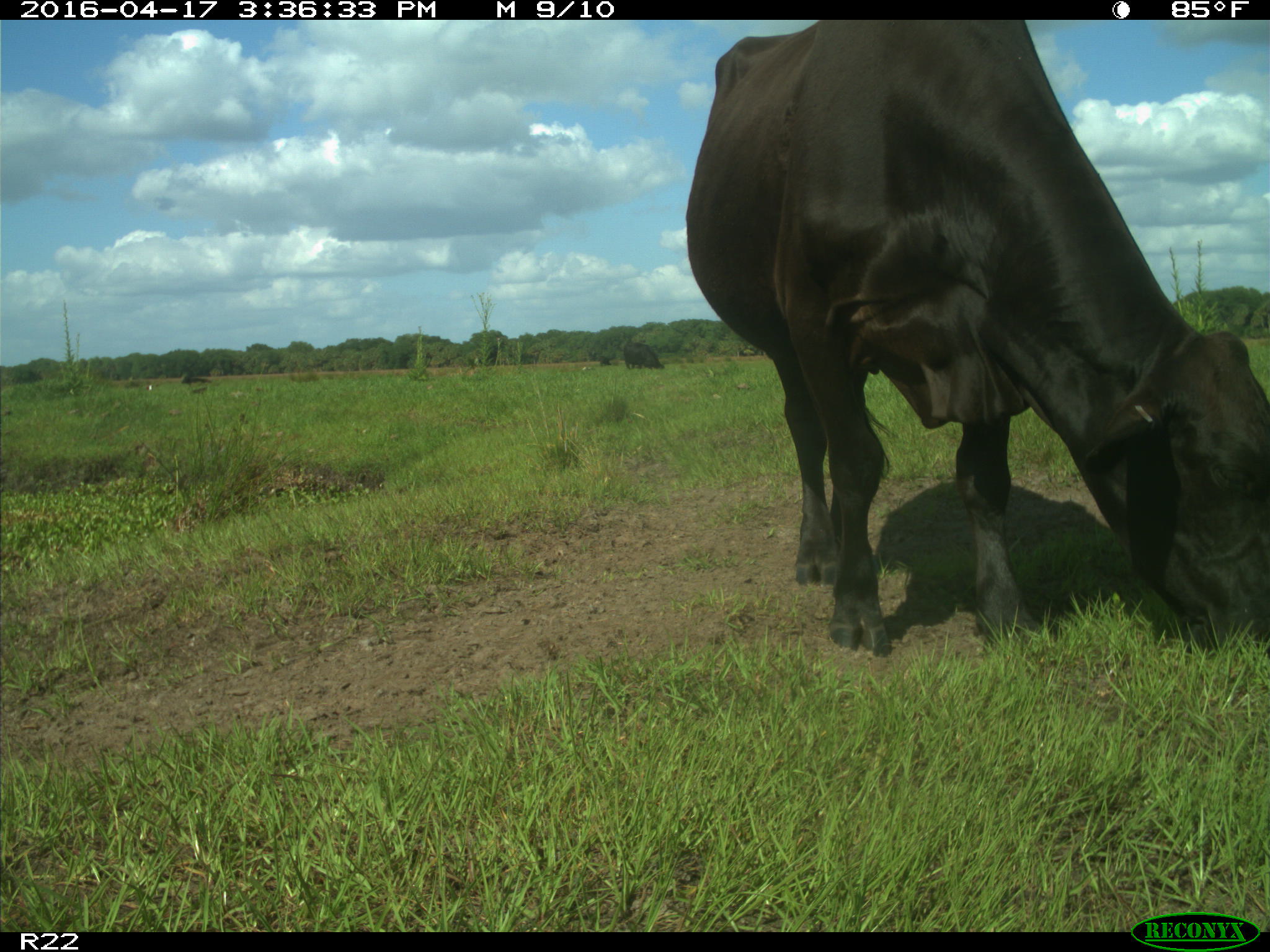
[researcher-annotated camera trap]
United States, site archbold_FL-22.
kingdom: Animalia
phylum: Chordata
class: Mammalia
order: Artiodactyla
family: Bovidae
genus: Bos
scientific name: Bos taurus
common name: domestic cow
Bos taurus (domestic cow).